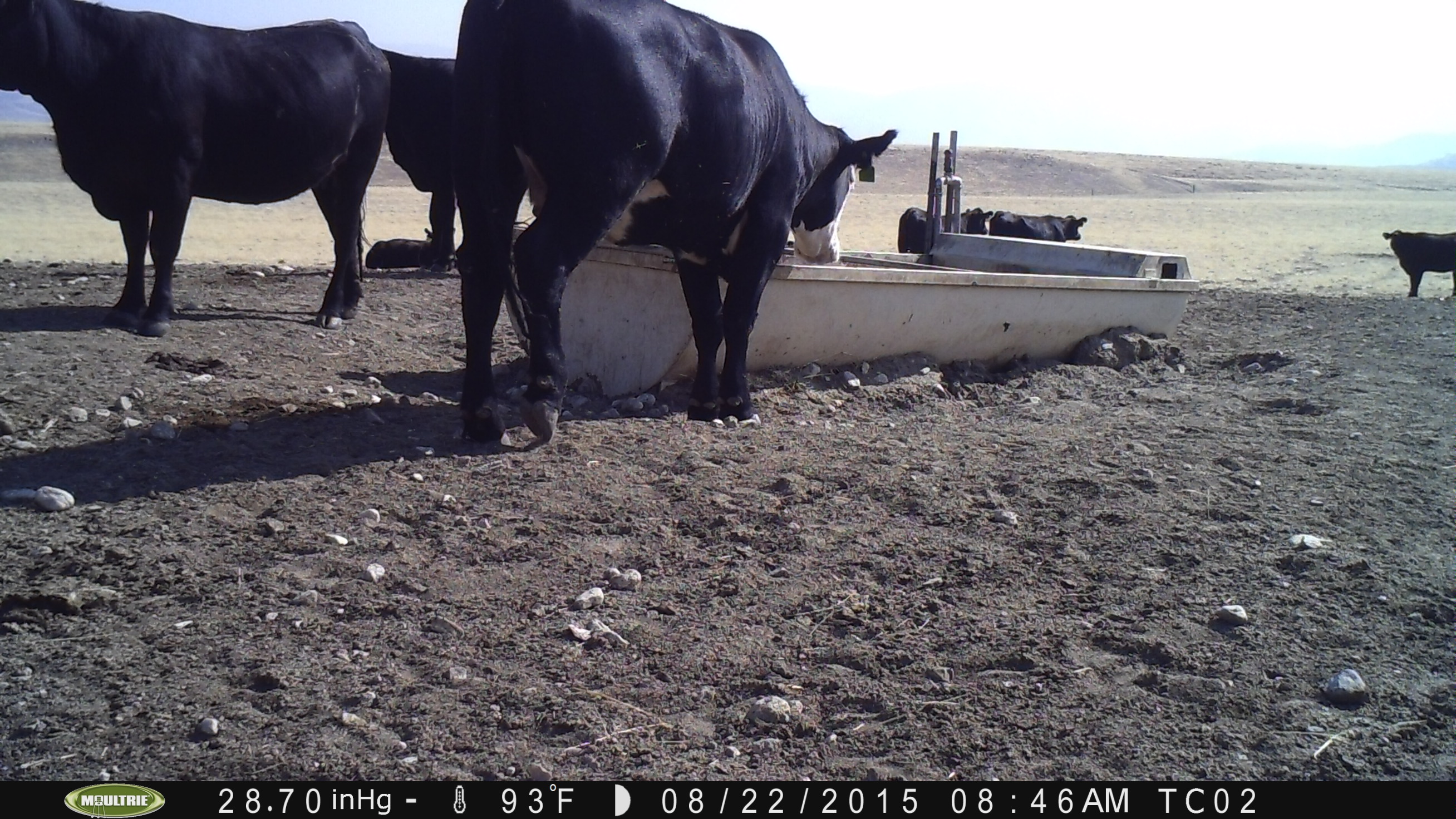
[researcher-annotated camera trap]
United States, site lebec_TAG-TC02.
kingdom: Animalia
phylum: Chordata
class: Mammalia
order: Artiodactyla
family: Bovidae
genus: Bos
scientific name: Bos taurus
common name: domestic cow